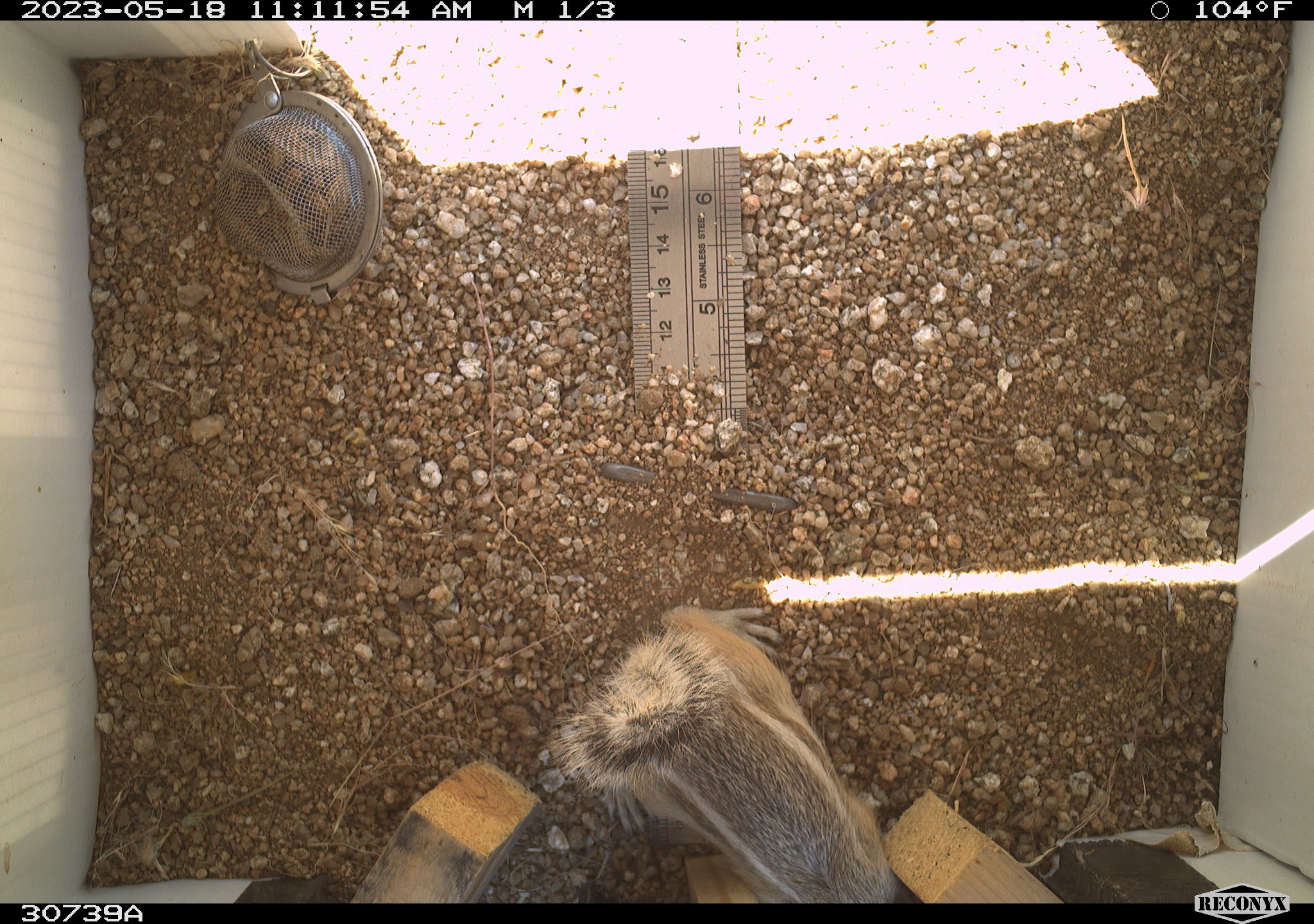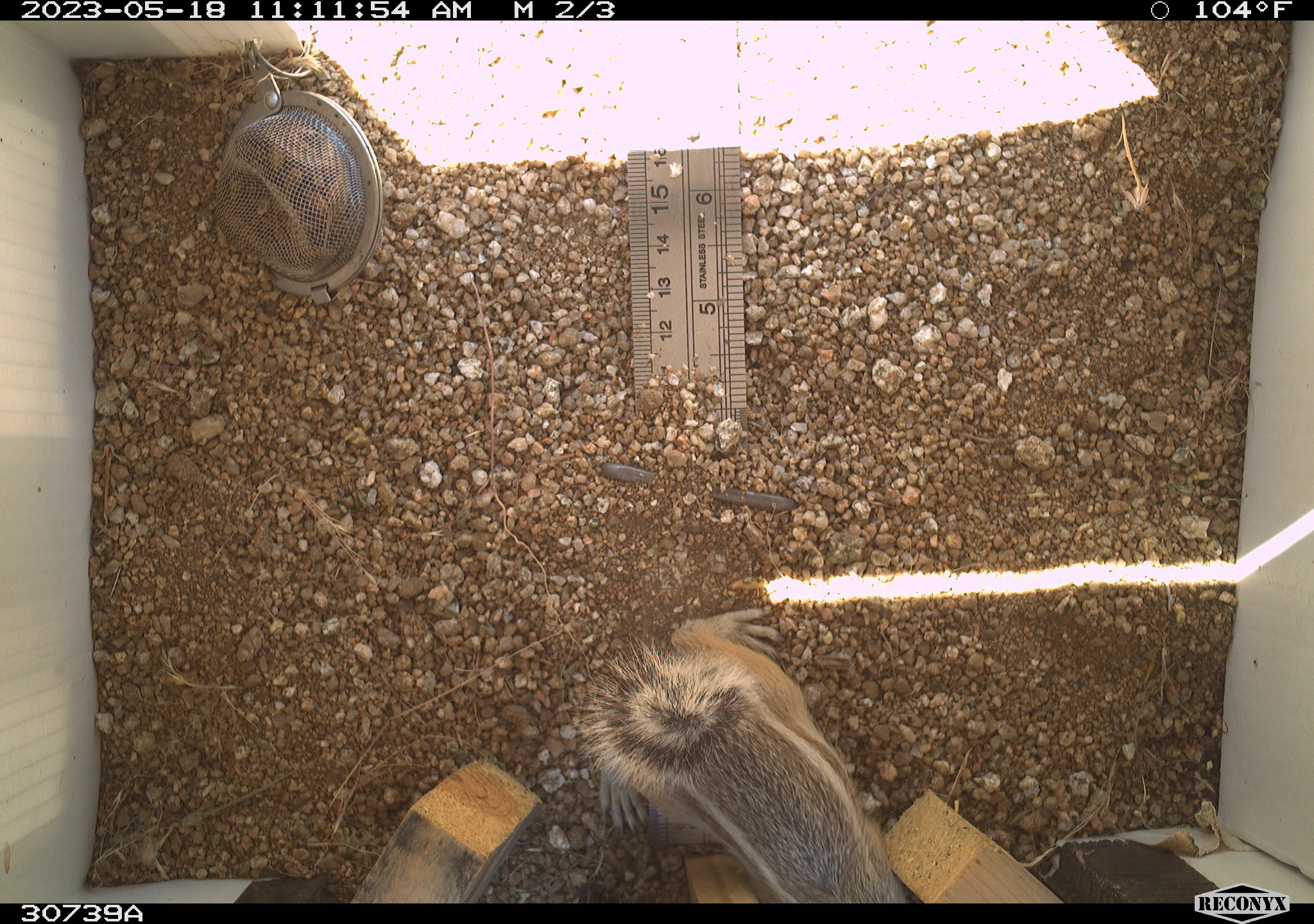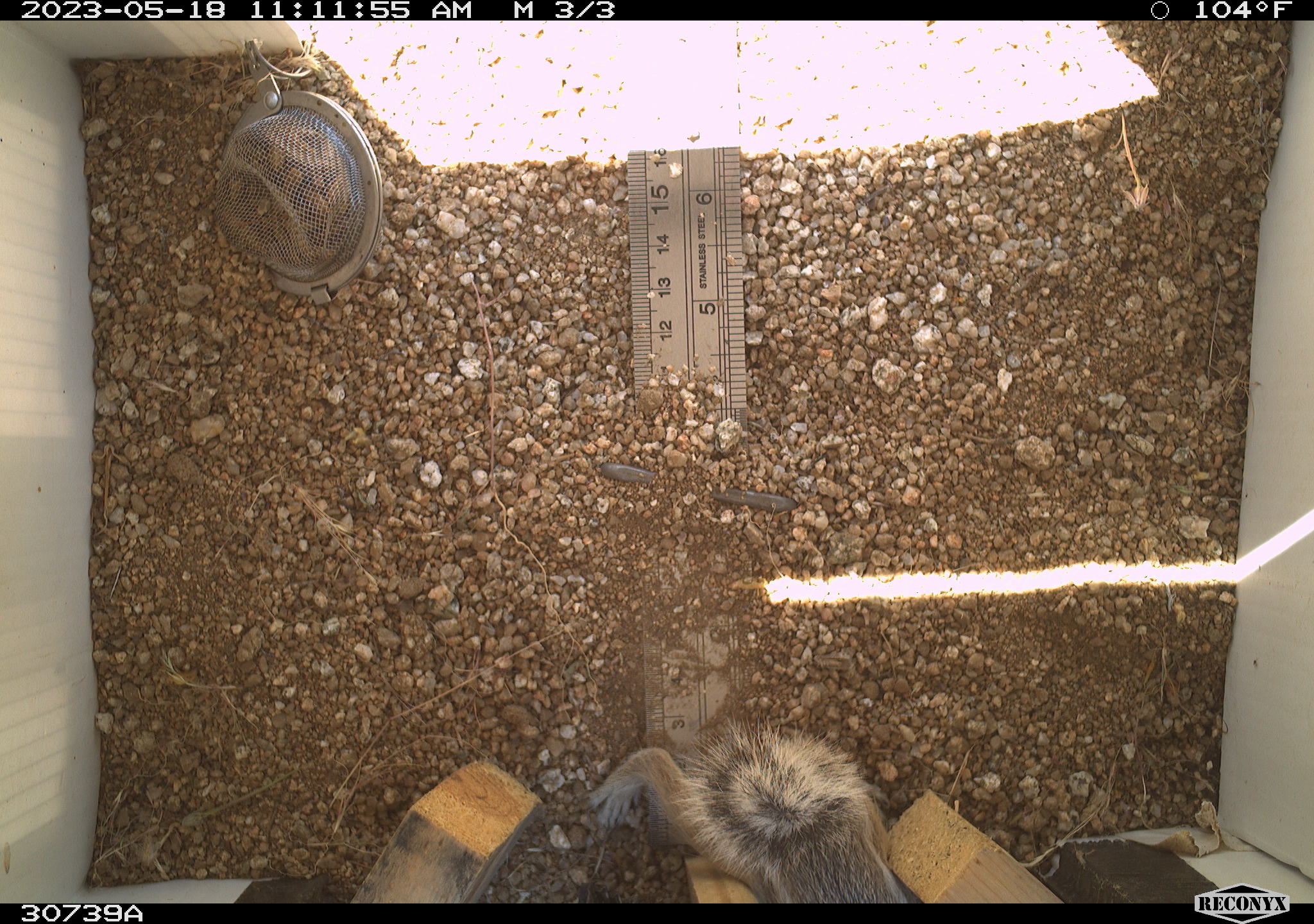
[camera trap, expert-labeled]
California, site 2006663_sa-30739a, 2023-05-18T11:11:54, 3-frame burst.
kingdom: Animalia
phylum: Chordata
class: Mammalia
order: Rodentia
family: Sciuridae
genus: Ammospermophilus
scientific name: Ammospermophilus leucurus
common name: white-tailed antelope squirrel